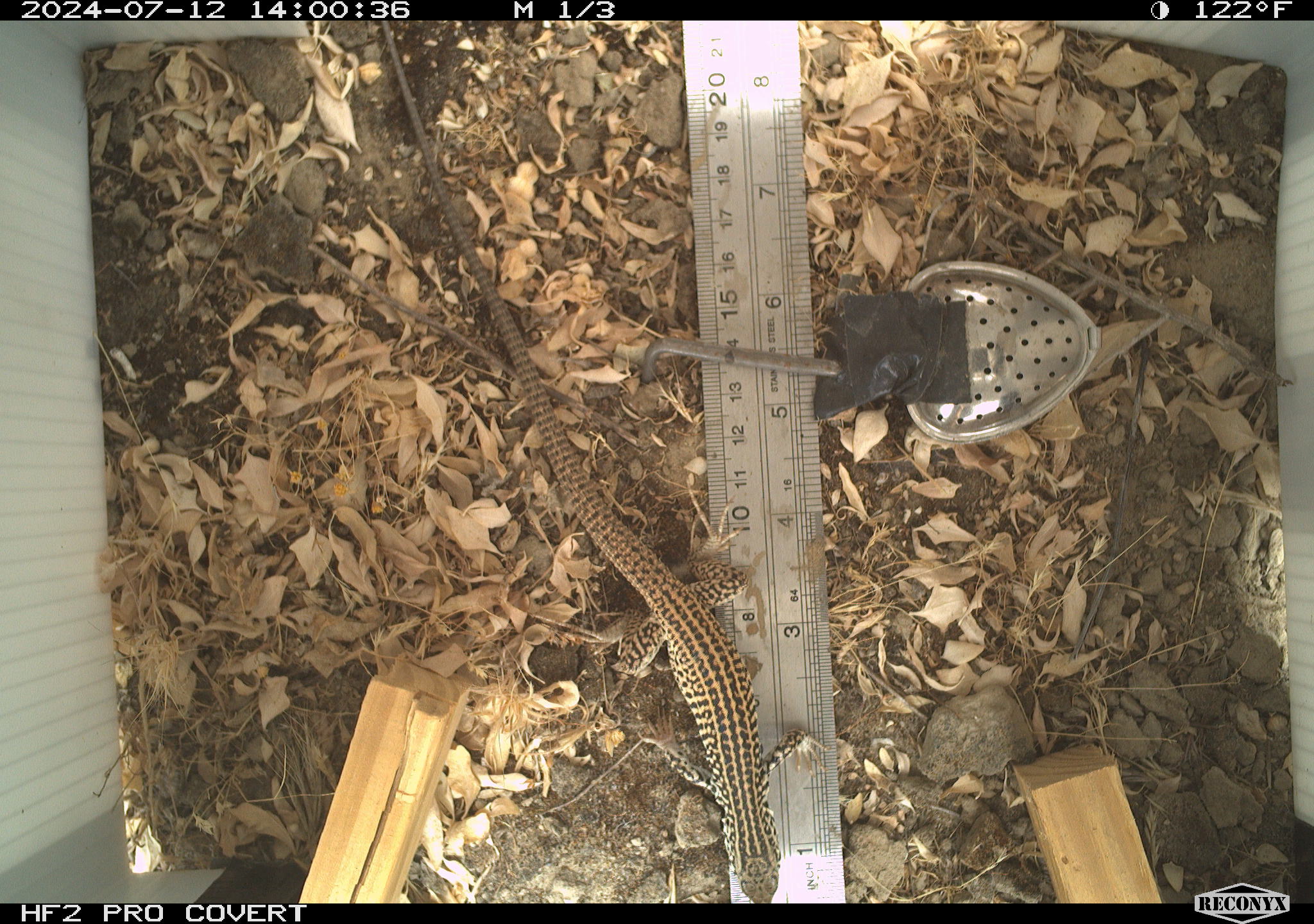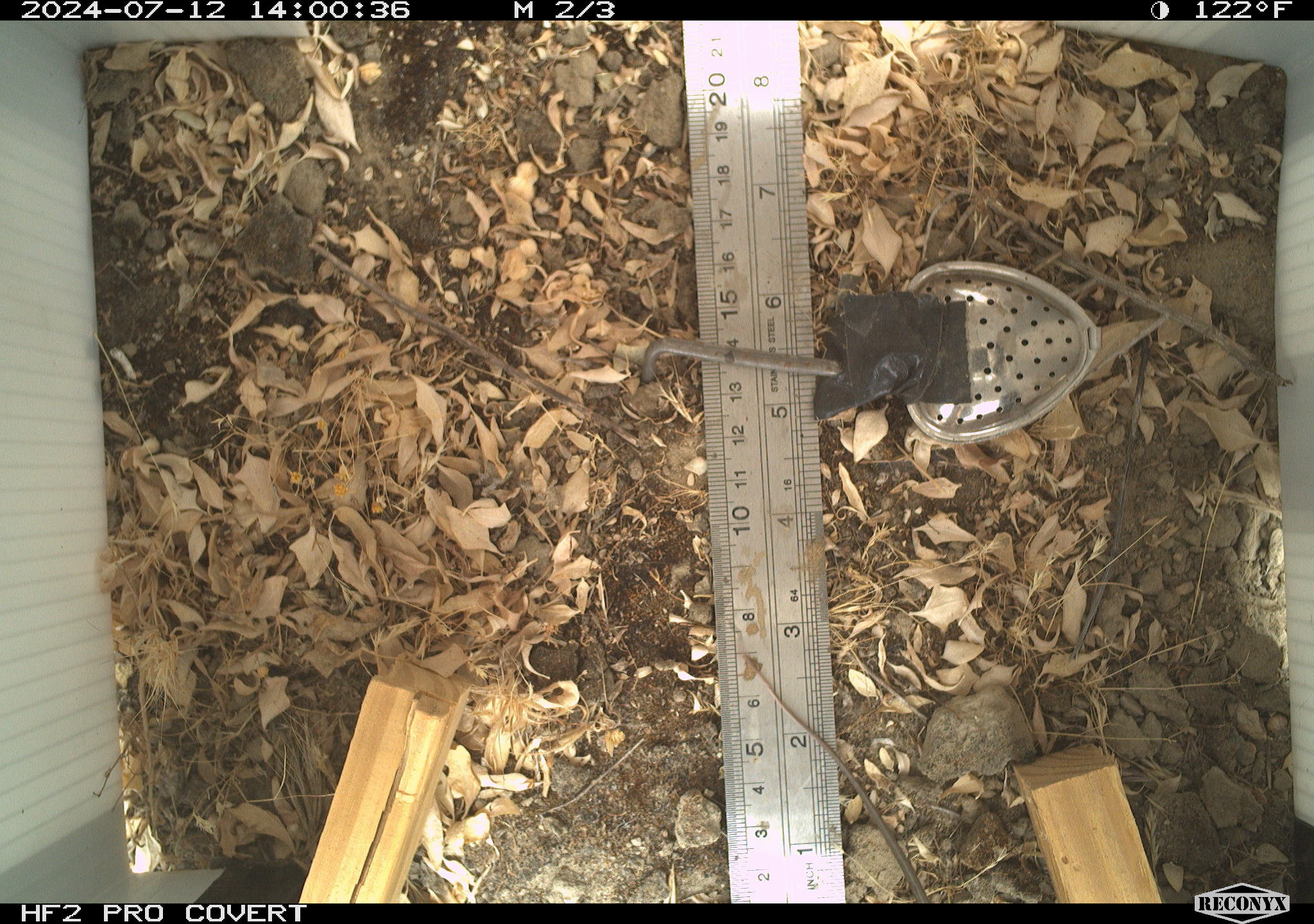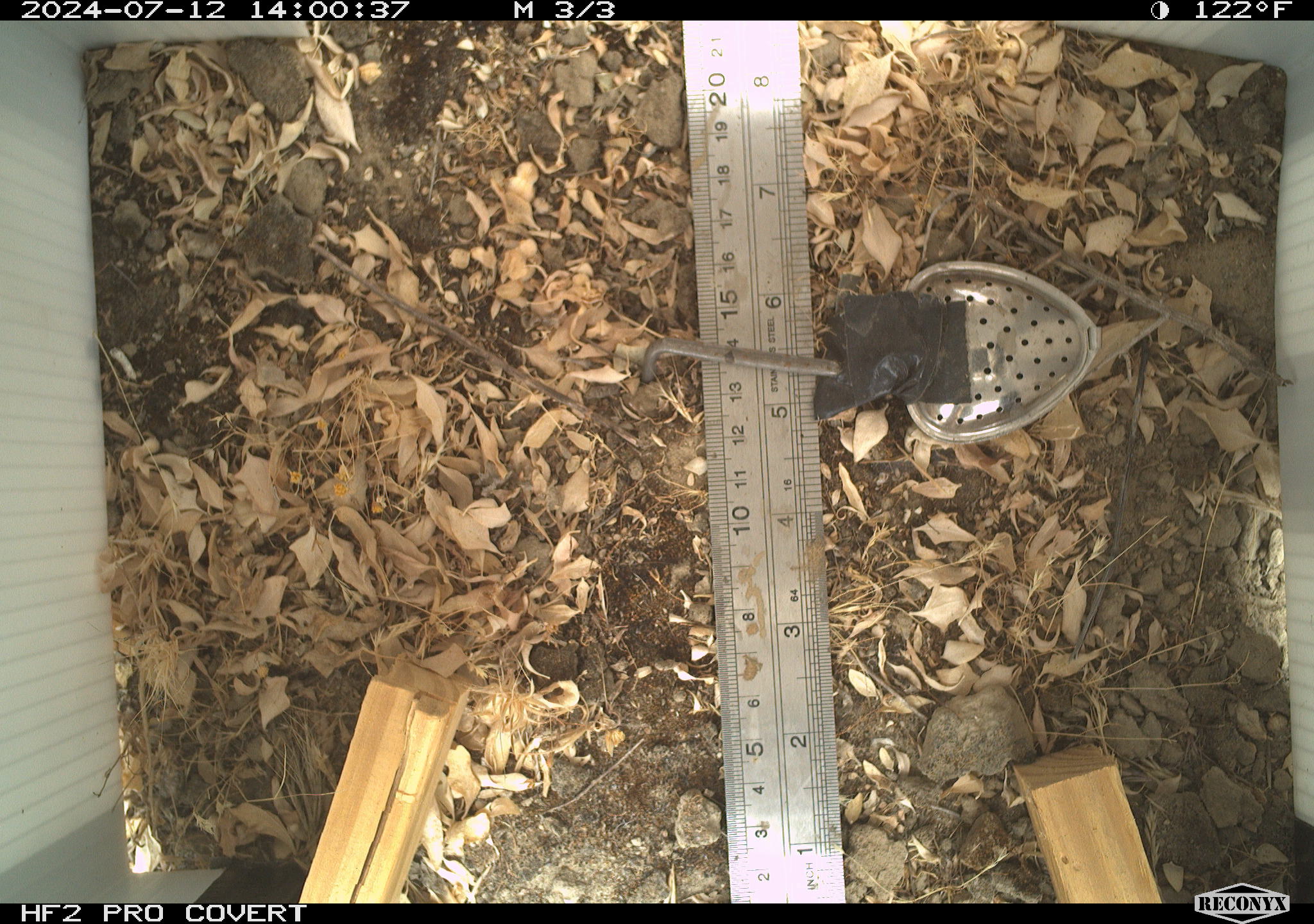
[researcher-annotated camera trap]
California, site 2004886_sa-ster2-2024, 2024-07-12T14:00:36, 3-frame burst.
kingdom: Animalia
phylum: Chordata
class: Reptilia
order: Squamata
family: Teiidae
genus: Aspidoscelis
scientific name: Aspidoscelis tigris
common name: western whiptail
Western whiptail (Aspidoscelis tigris).